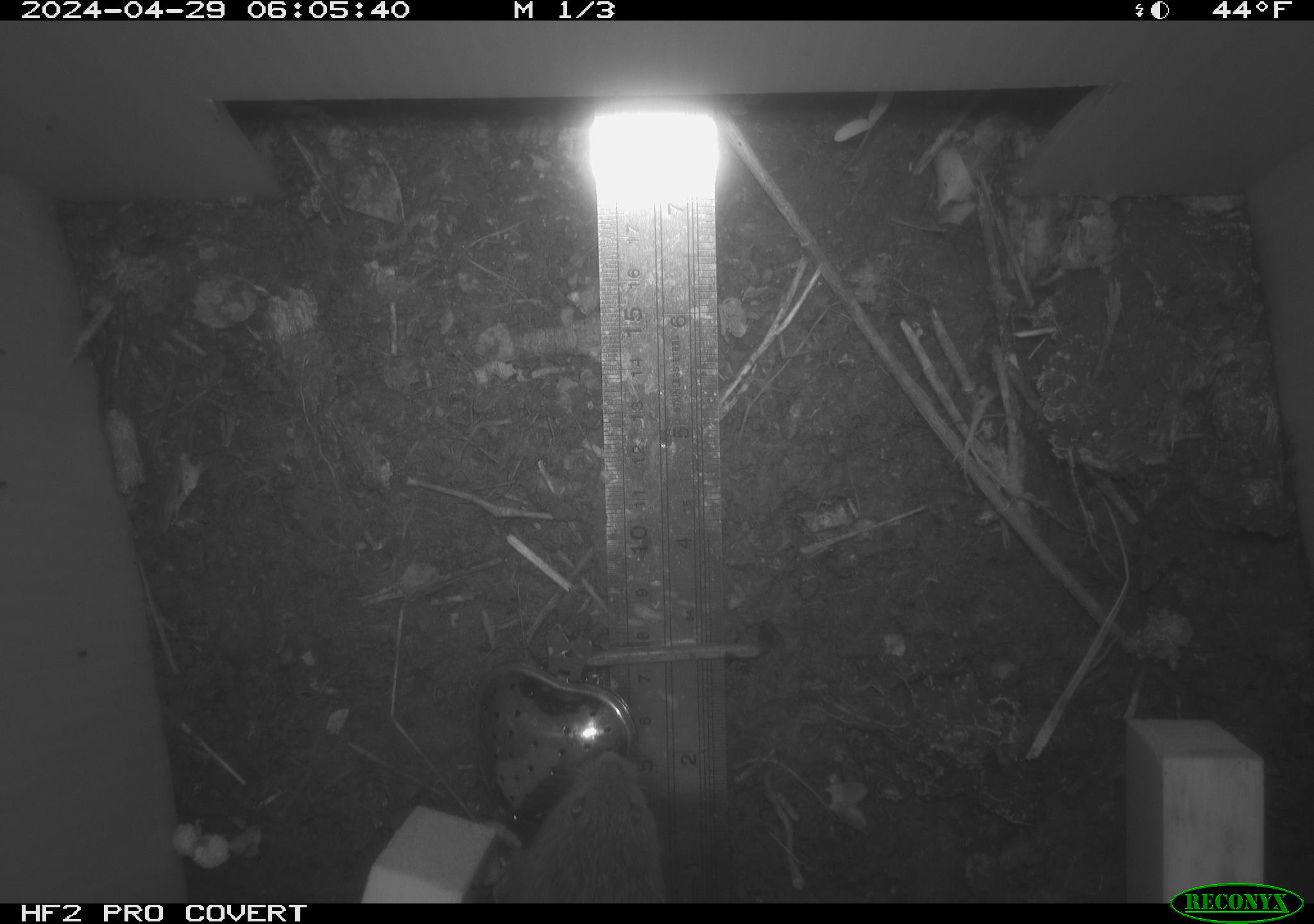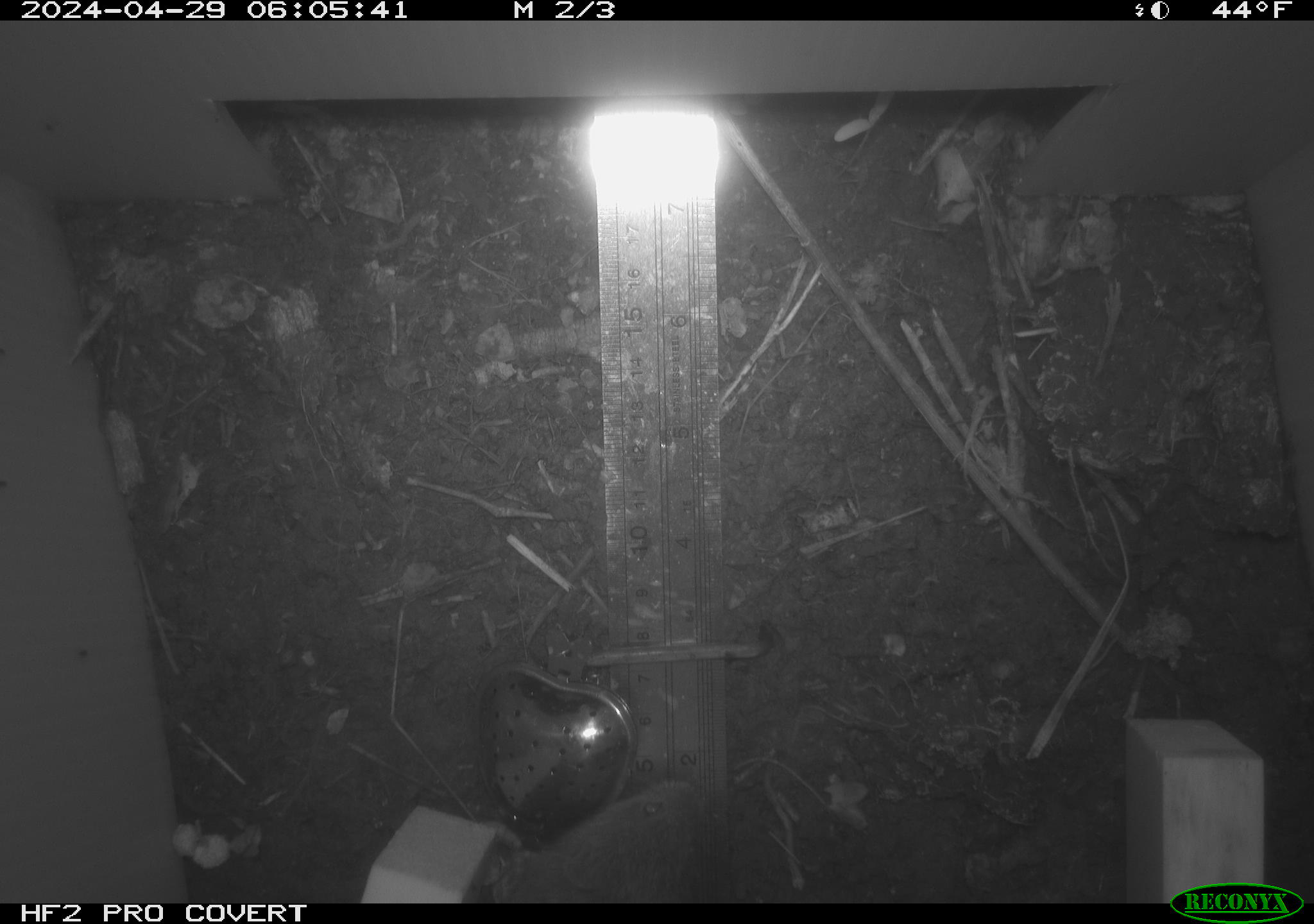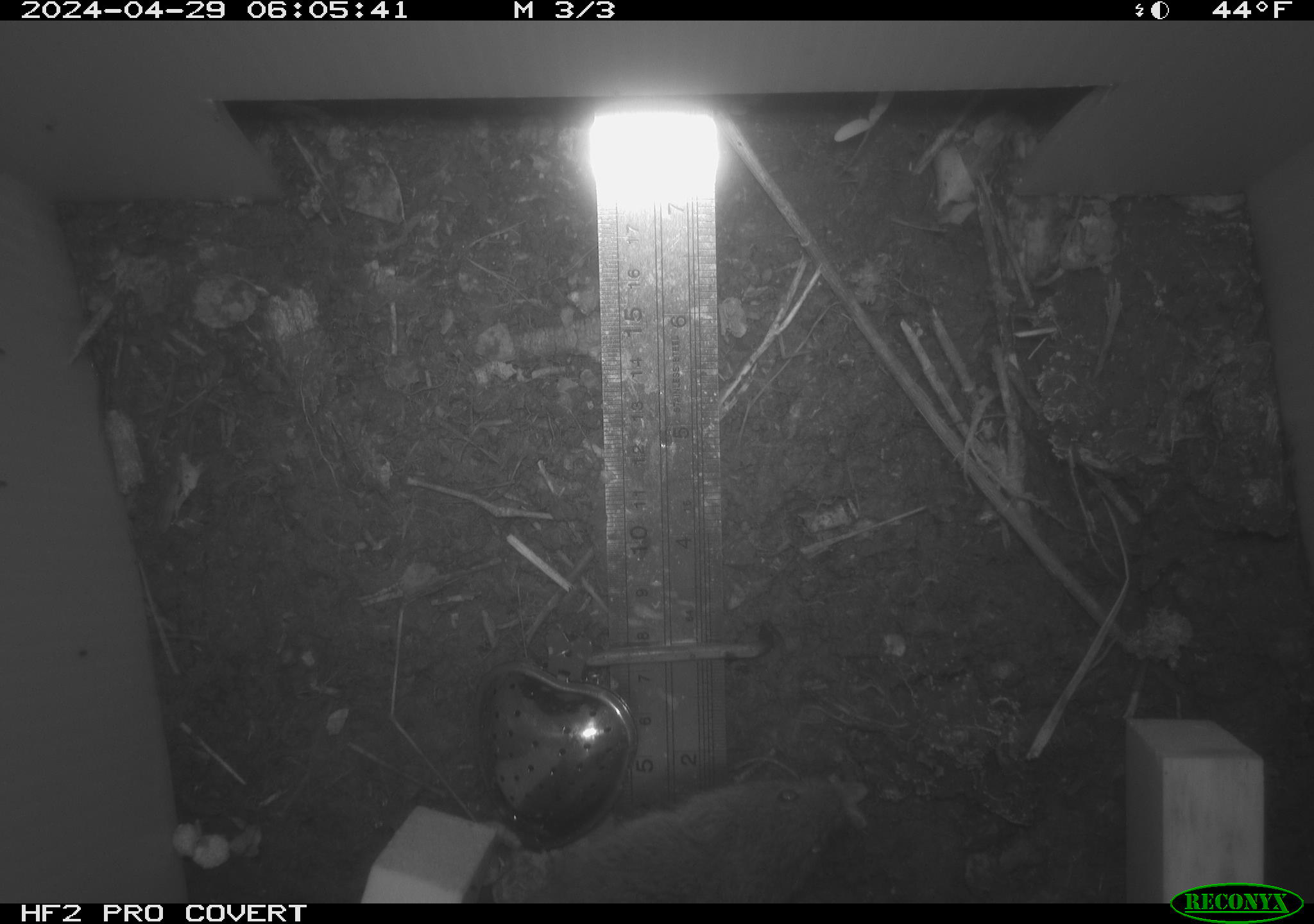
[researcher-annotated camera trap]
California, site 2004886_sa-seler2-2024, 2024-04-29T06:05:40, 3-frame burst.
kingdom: Animalia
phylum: Chordata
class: Mammalia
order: Rodentia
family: Cricetidae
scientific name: Arvicolinae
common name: voles, lemmings, and muskrats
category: arvicolinae subfamily